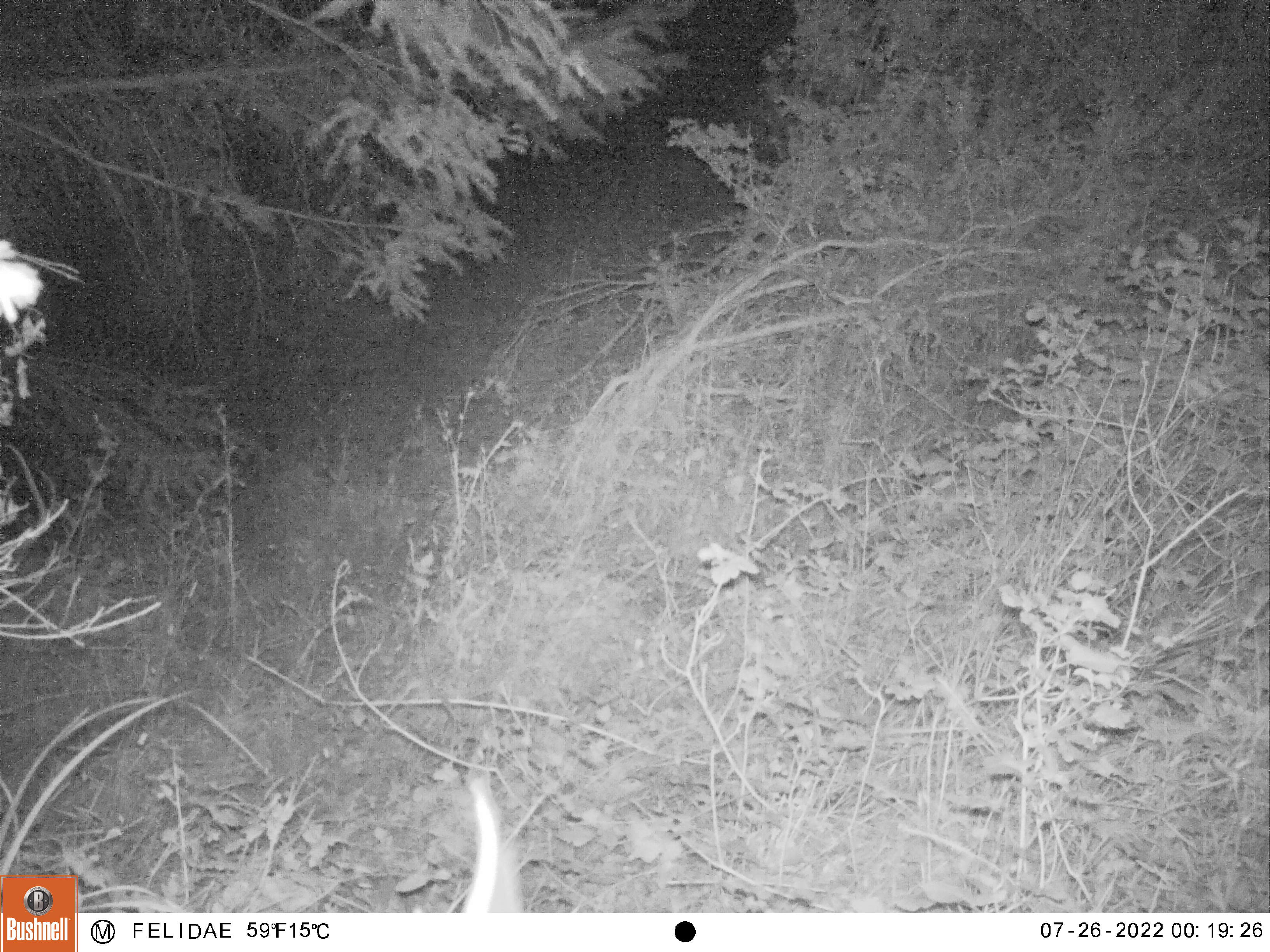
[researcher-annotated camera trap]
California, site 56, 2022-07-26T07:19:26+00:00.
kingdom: Animalia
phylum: Chordata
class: Mammalia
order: Artiodactyla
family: Cervidae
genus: Odocoileus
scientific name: Odocoileus hemionus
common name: mule deer